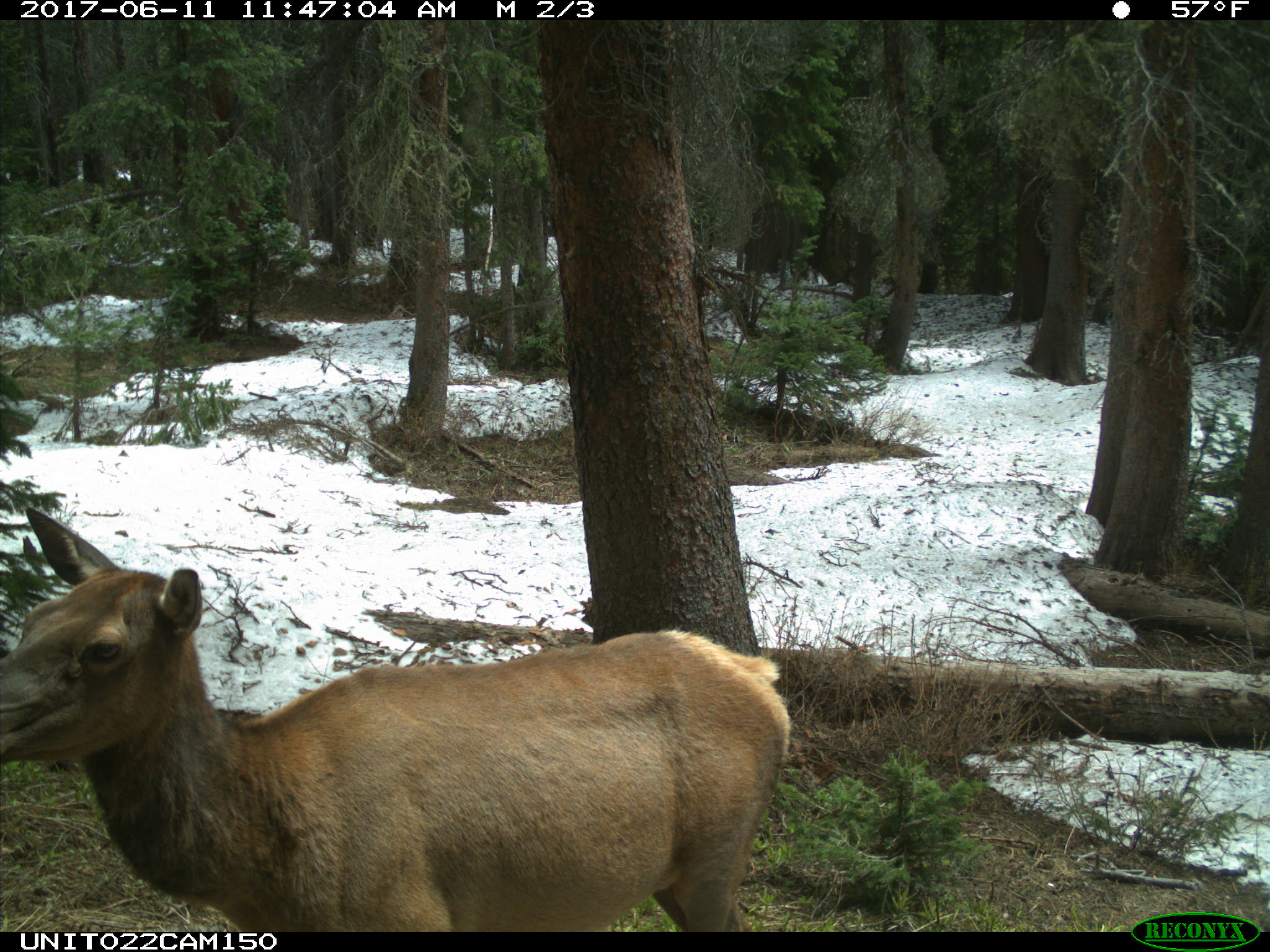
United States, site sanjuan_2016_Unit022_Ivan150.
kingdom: Animalia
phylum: Chordata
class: Mammalia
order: Artiodactyla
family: Cervidae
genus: Cervus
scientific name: Cervus elaphus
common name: red deer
Cervus elaphus (red deer).